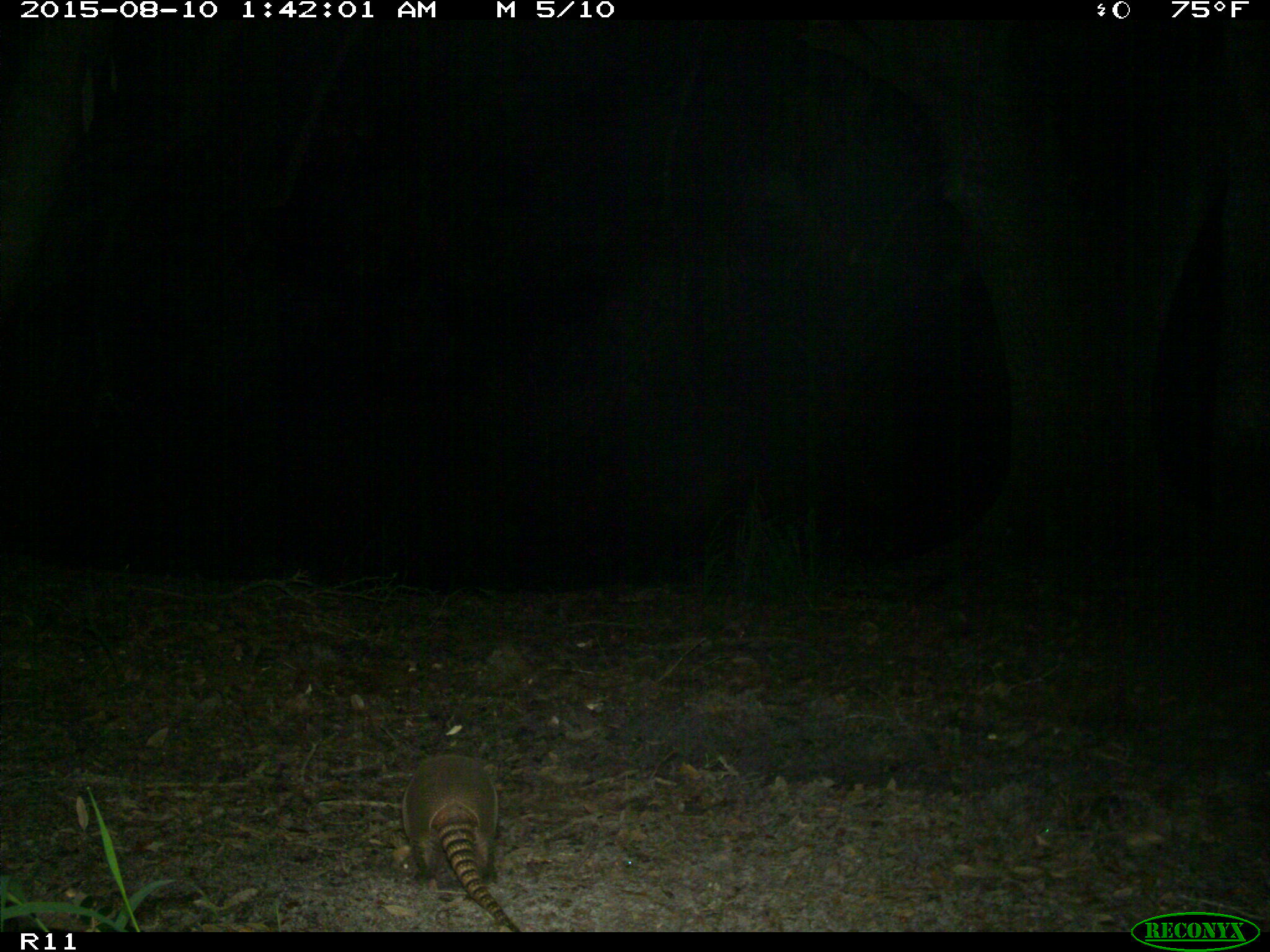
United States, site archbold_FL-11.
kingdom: Animalia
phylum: Chordata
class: Mammalia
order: Cingulata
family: Dasypodidae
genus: Dasypus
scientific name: Dasypus novemcinctus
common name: nine-banded armadillo